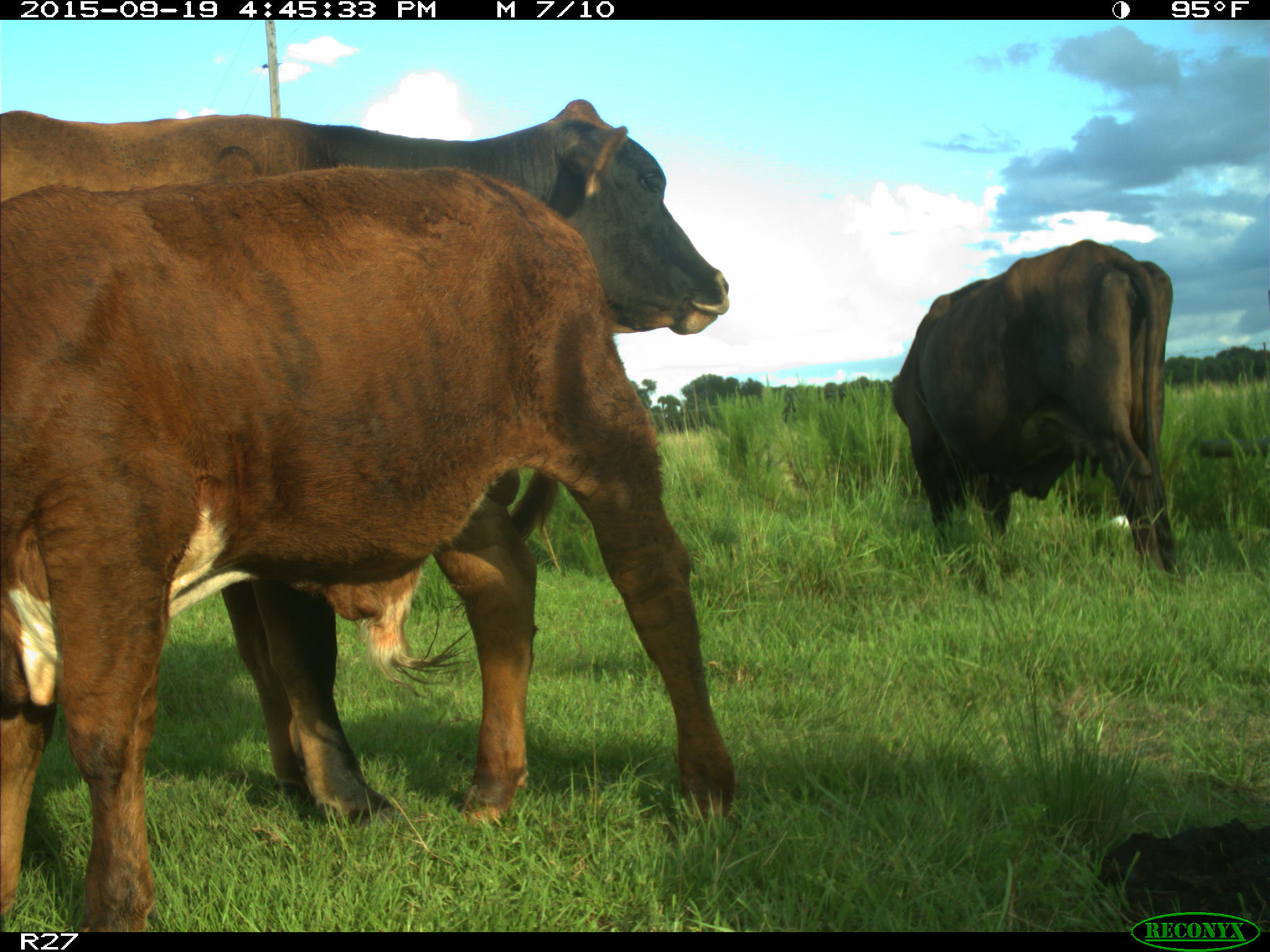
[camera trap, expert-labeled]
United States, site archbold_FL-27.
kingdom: Animalia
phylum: Chordata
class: Mammalia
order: Artiodactyla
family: Bovidae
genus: Bos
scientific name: Bos taurus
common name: domestic cow